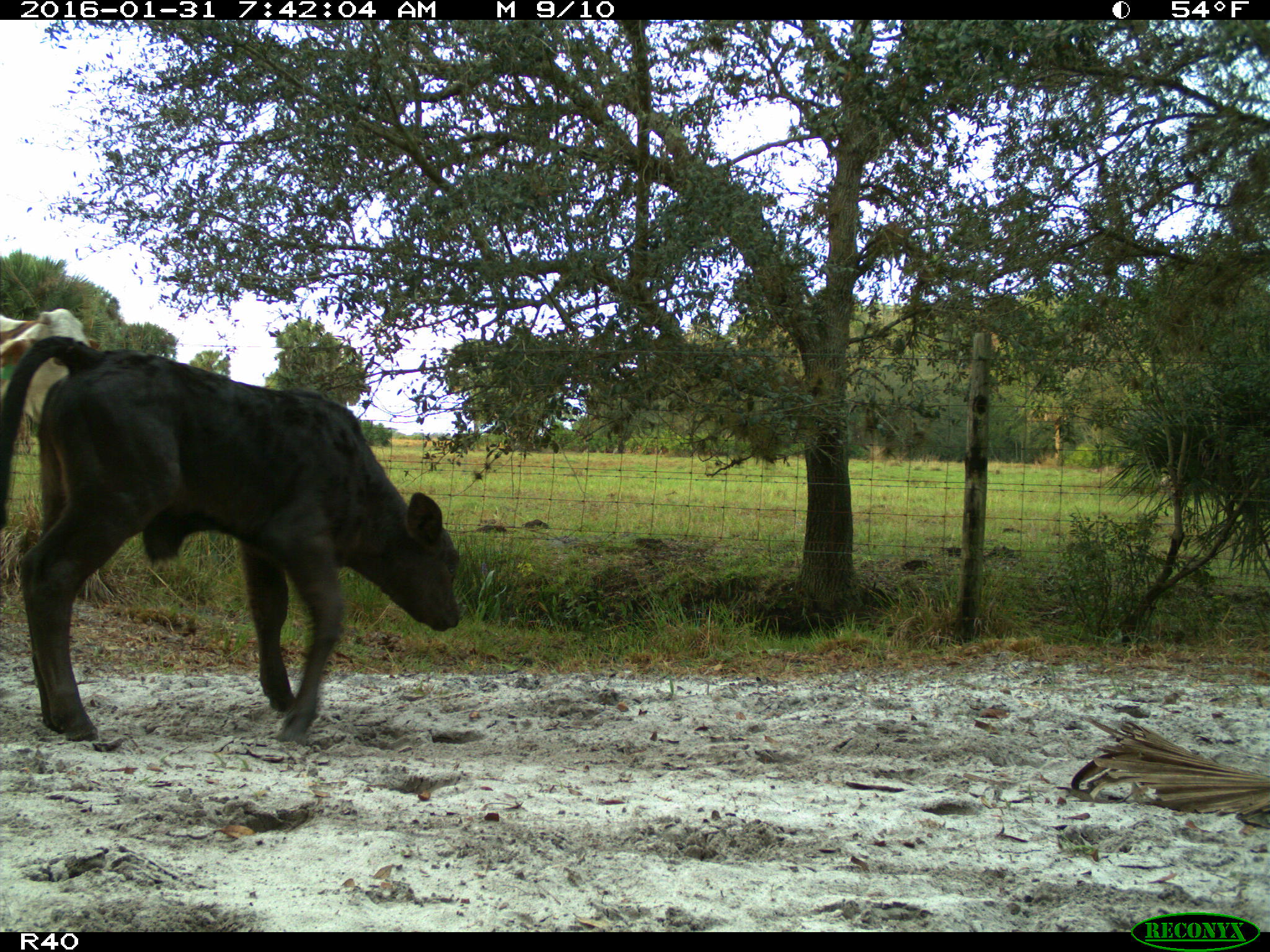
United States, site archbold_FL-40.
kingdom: Animalia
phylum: Chordata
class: Mammalia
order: Artiodactyla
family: Bovidae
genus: Bos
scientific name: Bos taurus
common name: domestic cow